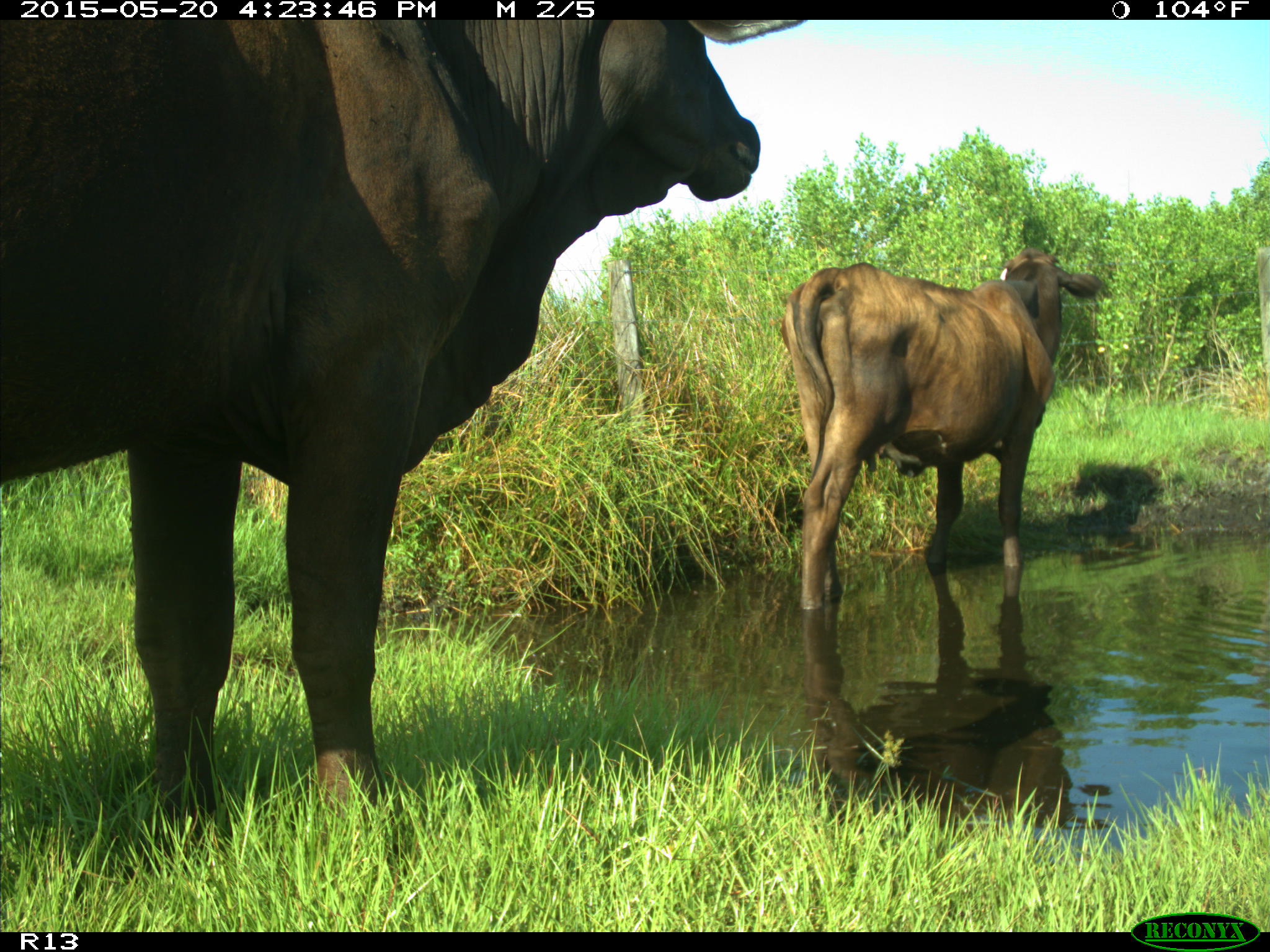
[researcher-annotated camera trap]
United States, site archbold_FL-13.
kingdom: Animalia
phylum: Chordata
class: Mammalia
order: Artiodactyla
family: Bovidae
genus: Bos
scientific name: Bos taurus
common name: domestic cow